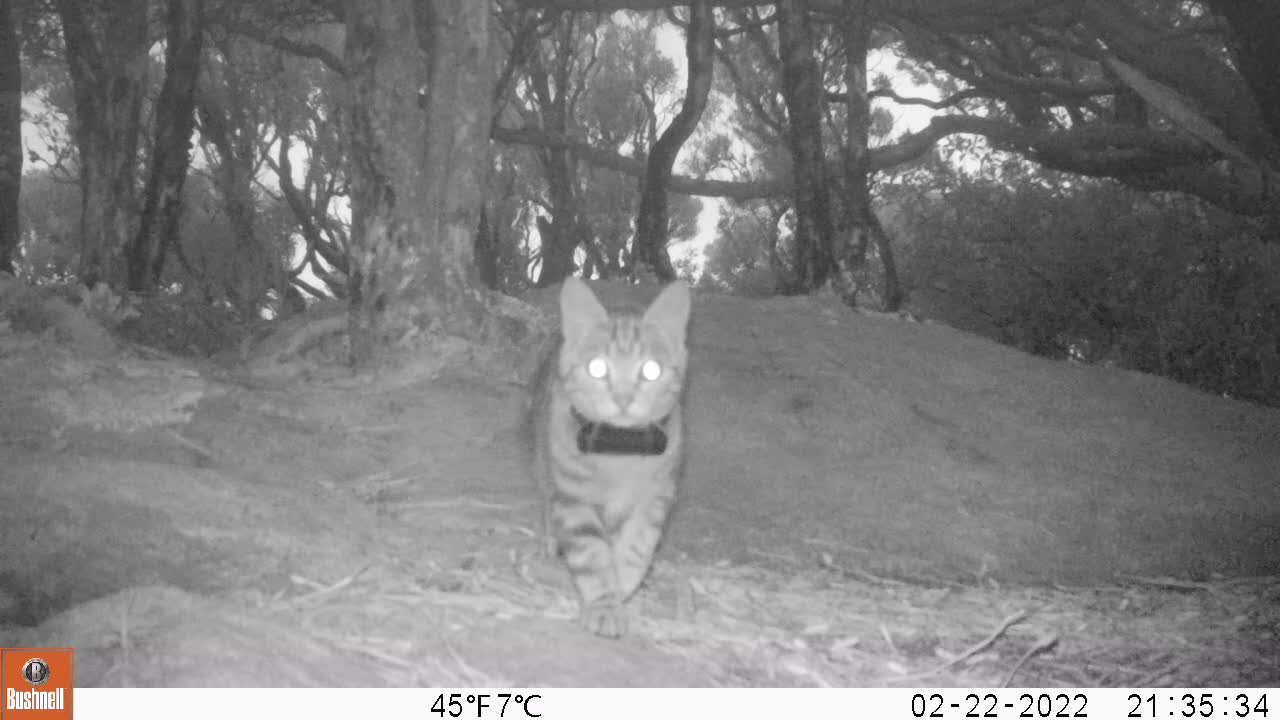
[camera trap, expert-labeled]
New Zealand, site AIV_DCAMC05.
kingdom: Animalia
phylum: Chordata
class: Mammalia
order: Carnivora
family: Felidae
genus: Felis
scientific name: Felis catus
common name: domestic cat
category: cat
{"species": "cat (domestic cat) (Felis catus)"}